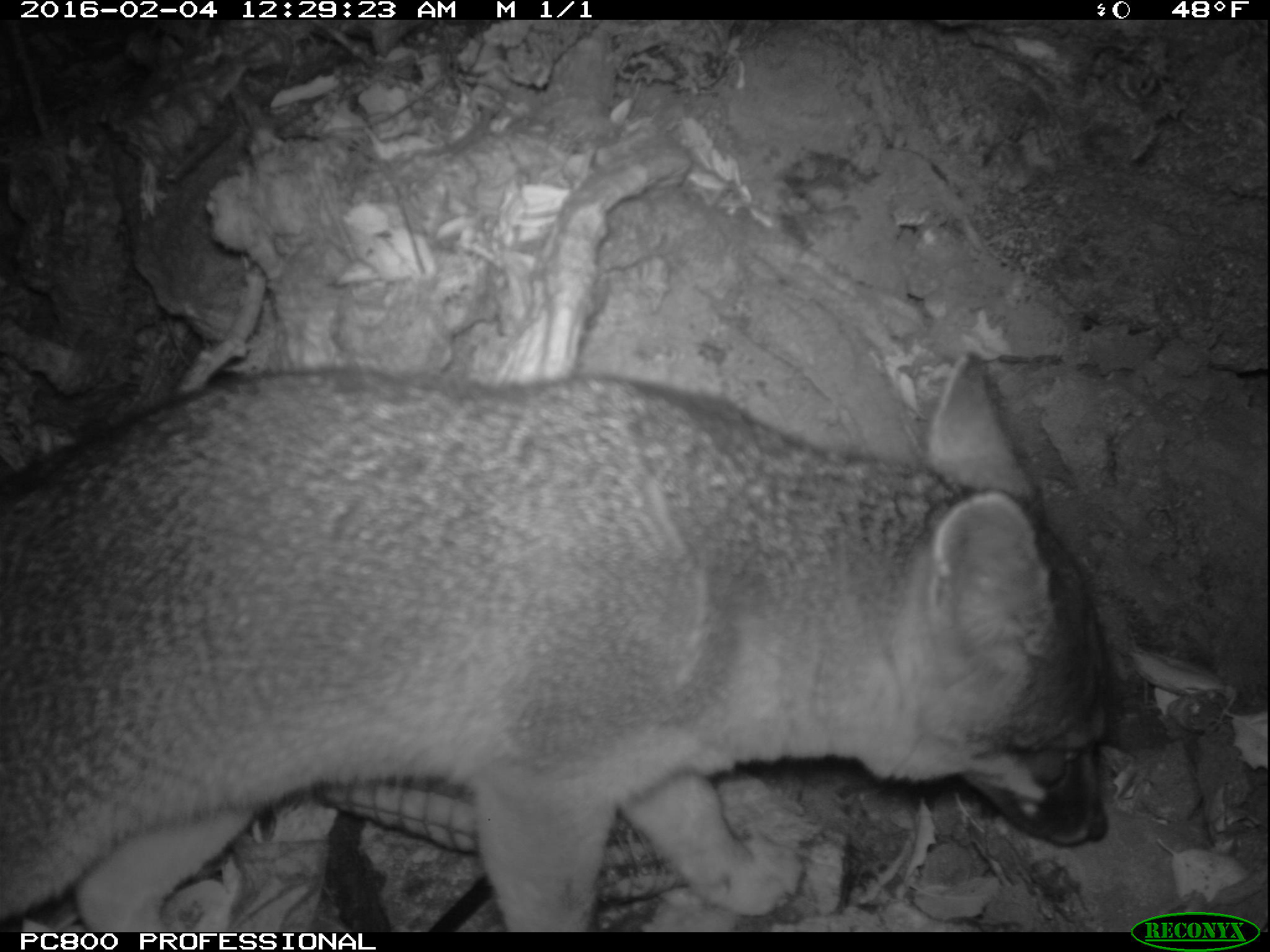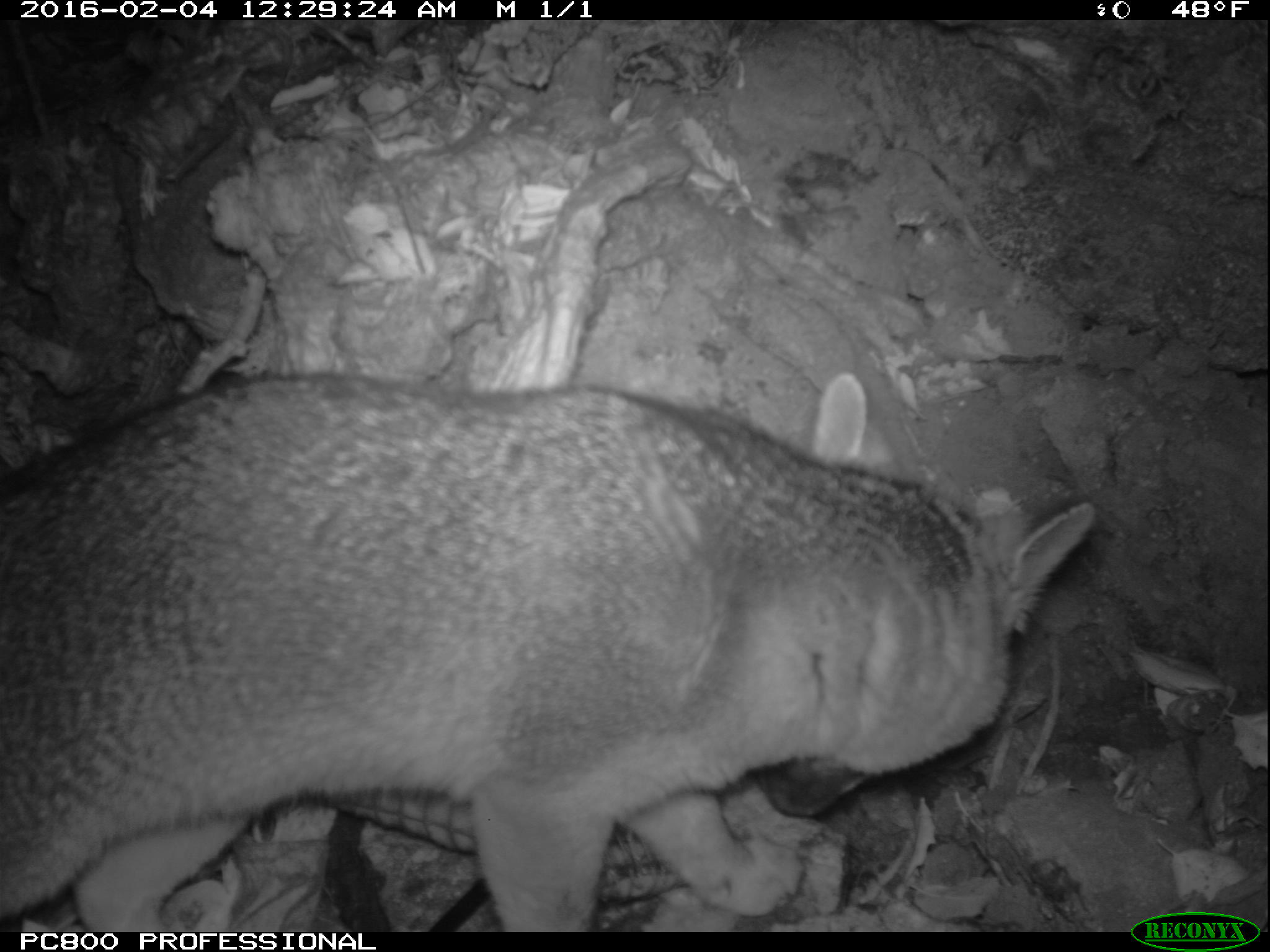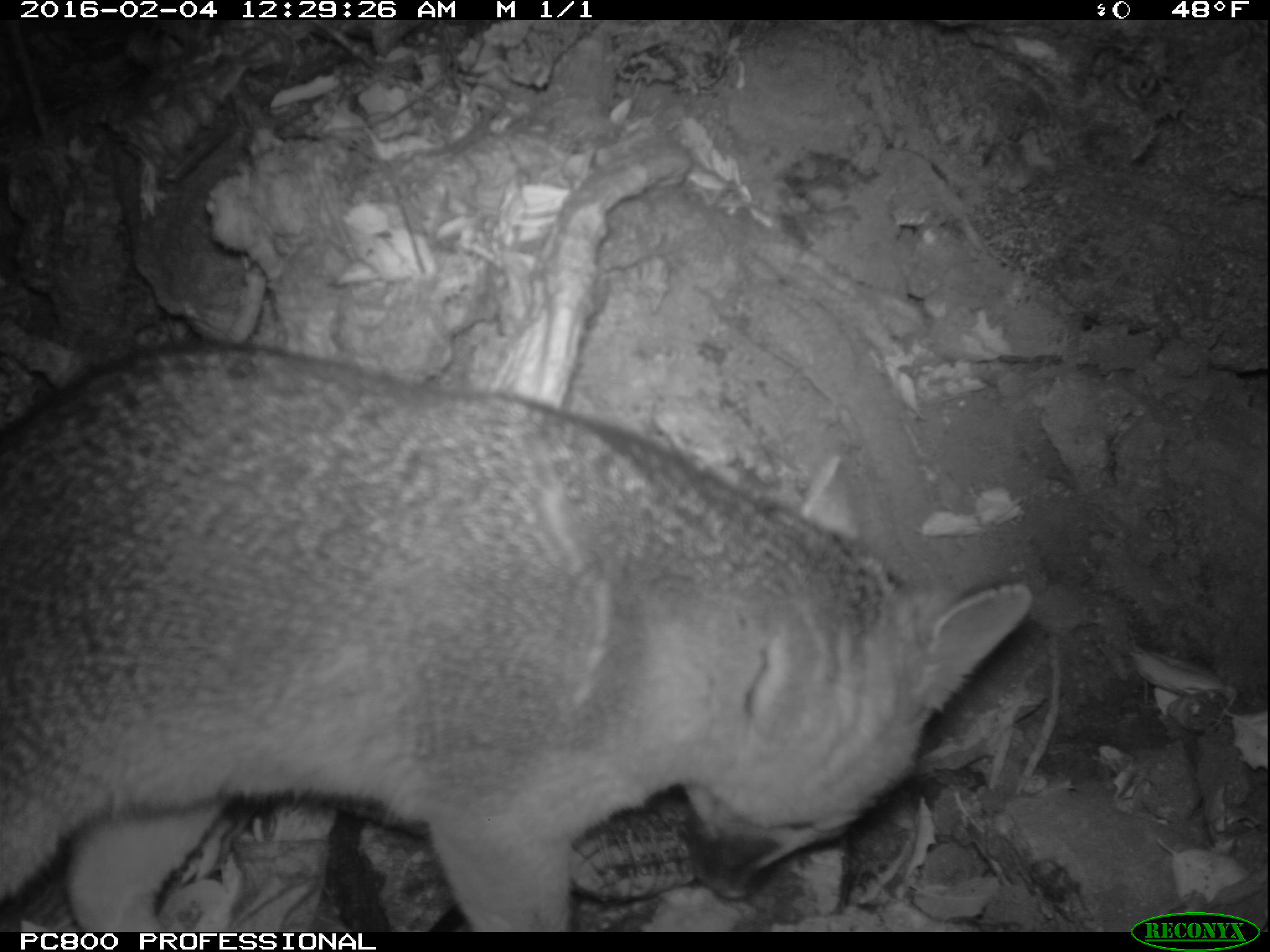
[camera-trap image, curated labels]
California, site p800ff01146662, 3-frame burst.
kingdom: Animalia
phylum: Chordata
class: Mammalia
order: Carnivora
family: Canidae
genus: Urocyon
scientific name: Urocyon littoralis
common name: island fox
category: fox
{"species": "fox (island fox) (Urocyon littoralis)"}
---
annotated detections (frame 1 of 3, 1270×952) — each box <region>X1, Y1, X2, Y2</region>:
fox: <region>0, 350, 1113, 931</region>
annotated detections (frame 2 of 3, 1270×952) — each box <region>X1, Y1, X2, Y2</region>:
fox: <region>0, 373, 1096, 932</region>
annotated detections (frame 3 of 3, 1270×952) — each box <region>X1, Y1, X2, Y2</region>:
fox: <region>0, 341, 1034, 932</region>